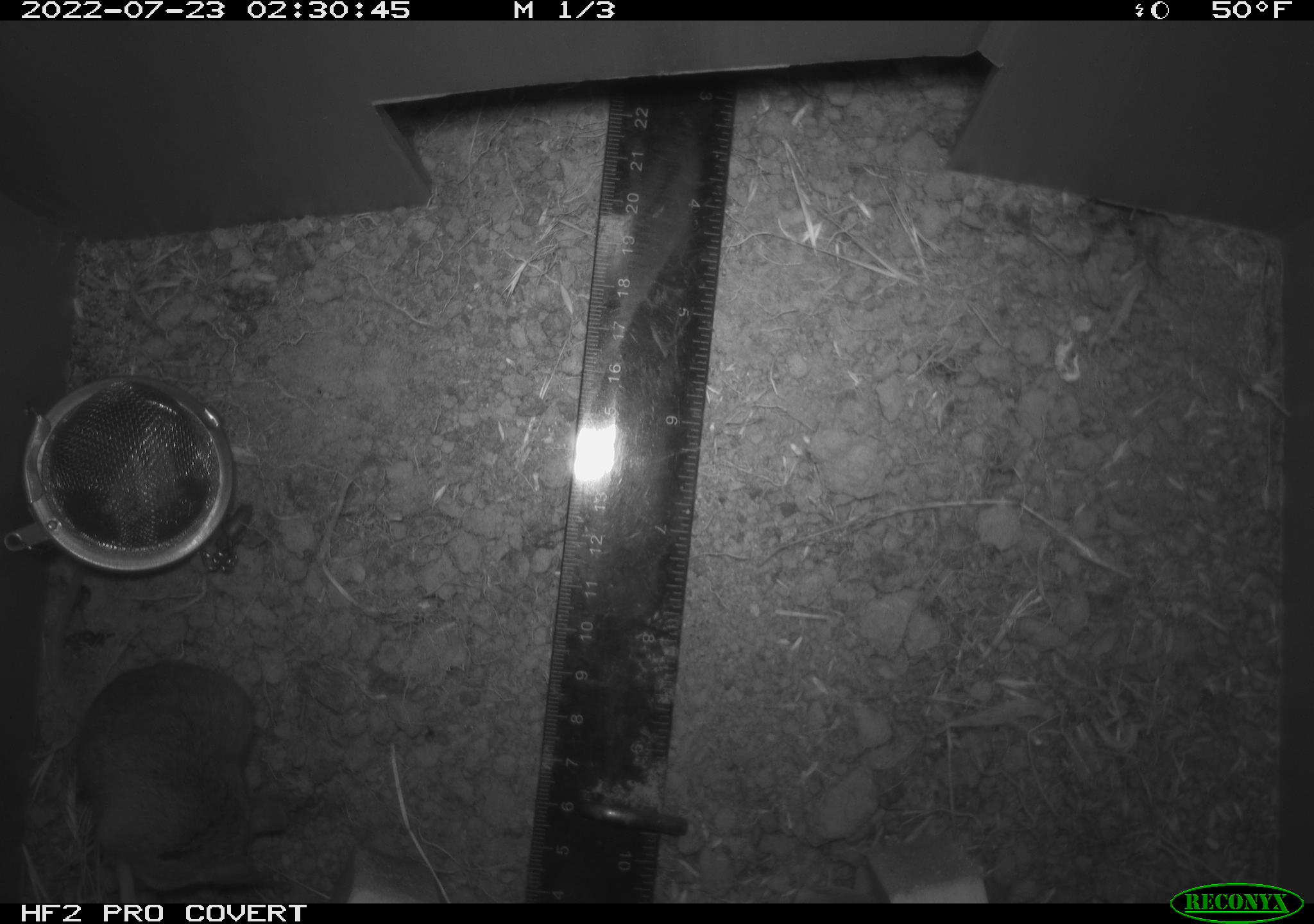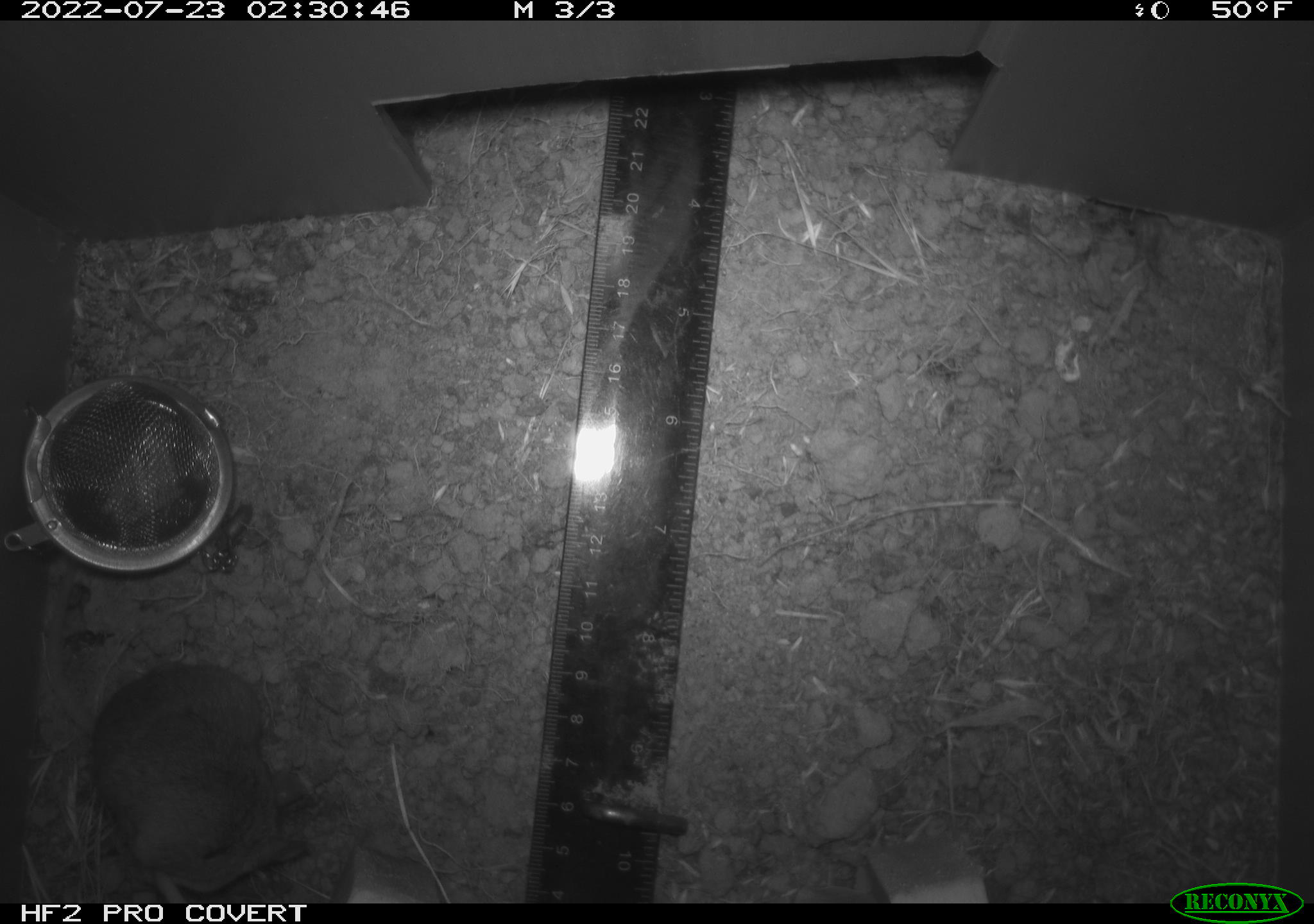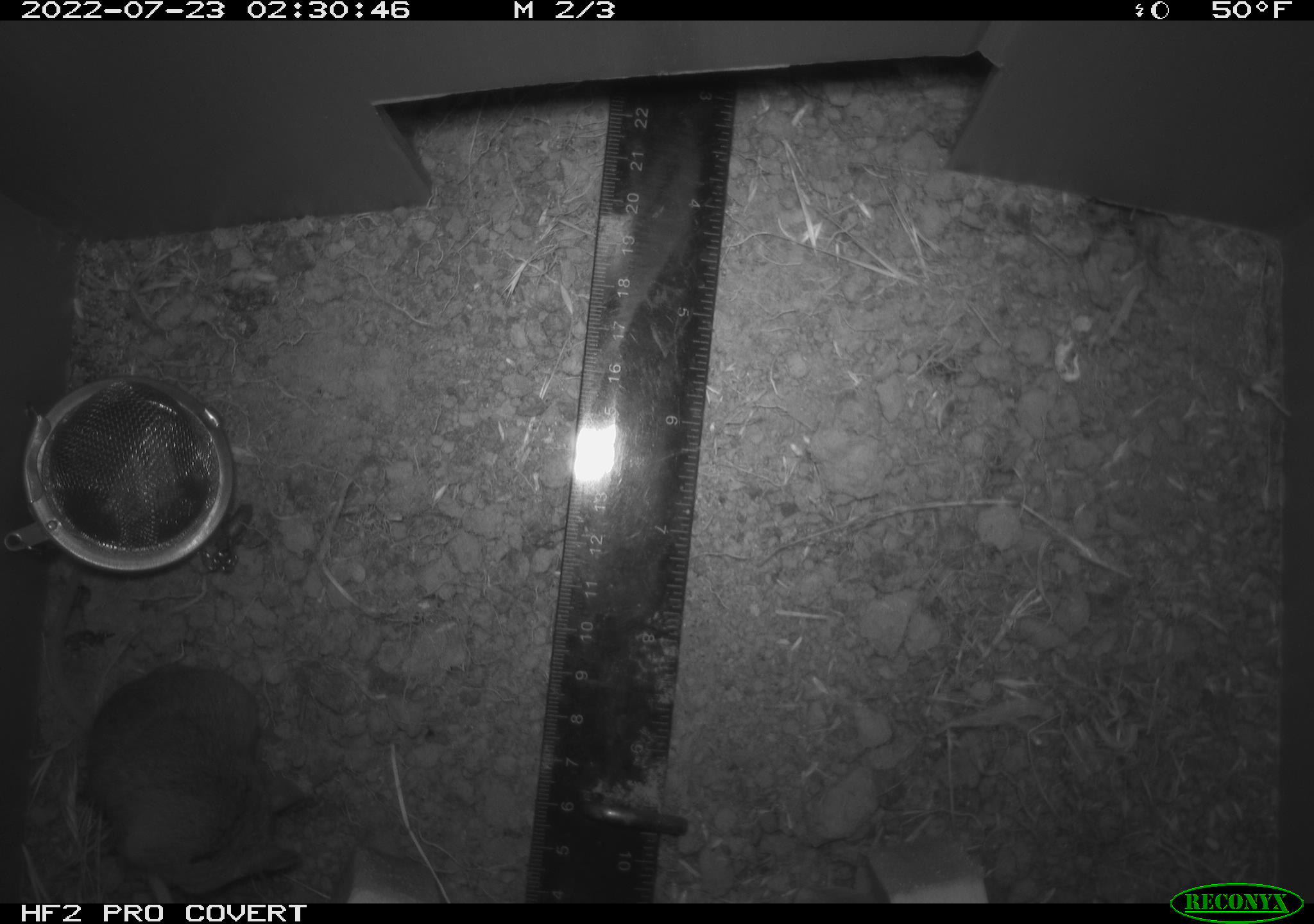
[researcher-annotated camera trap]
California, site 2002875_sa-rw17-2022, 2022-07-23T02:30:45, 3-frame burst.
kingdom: Animalia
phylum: Chordata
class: Mammalia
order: Rodentia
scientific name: Rodentia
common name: mouse species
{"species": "mouse species (Rodentia)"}